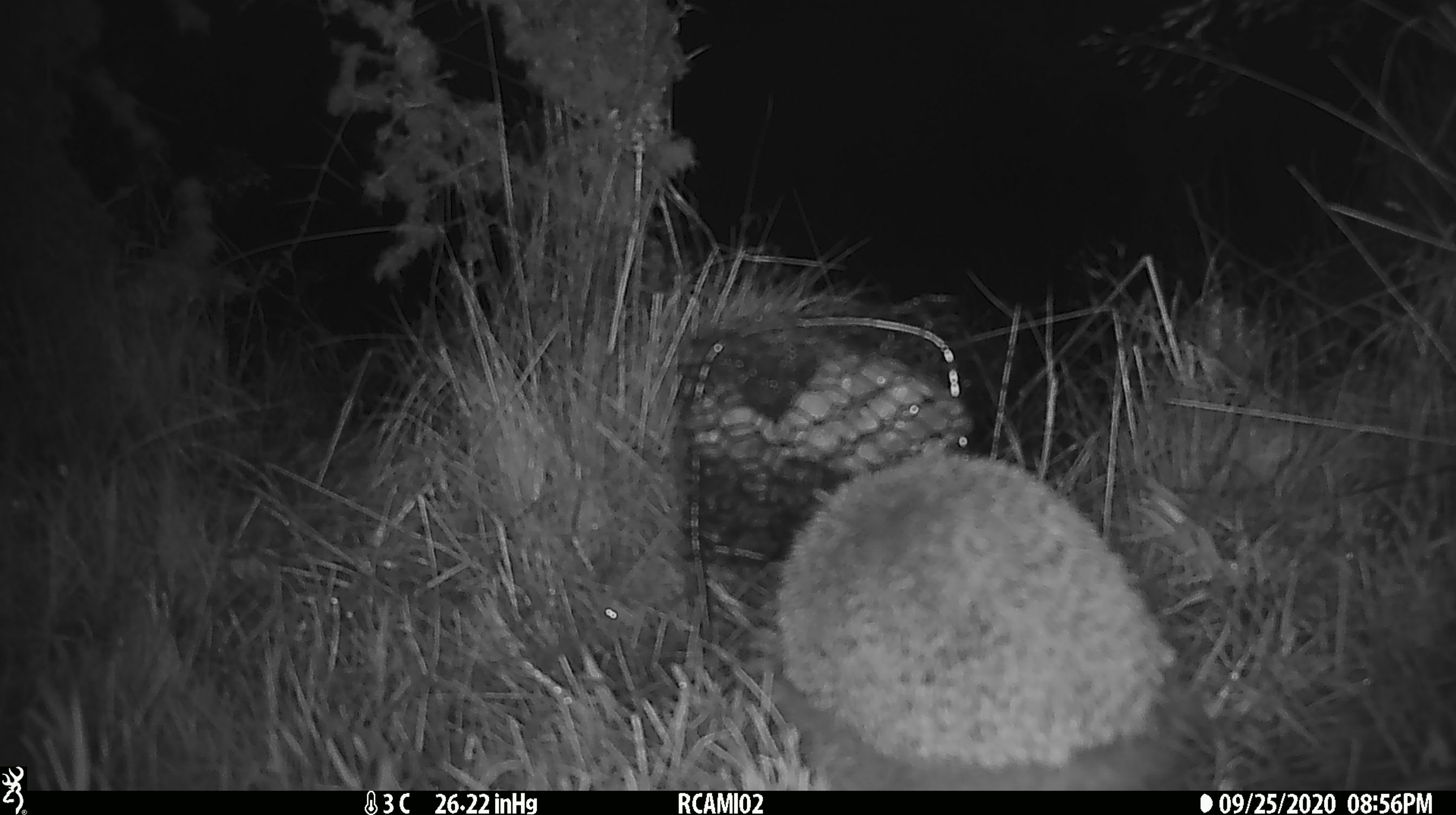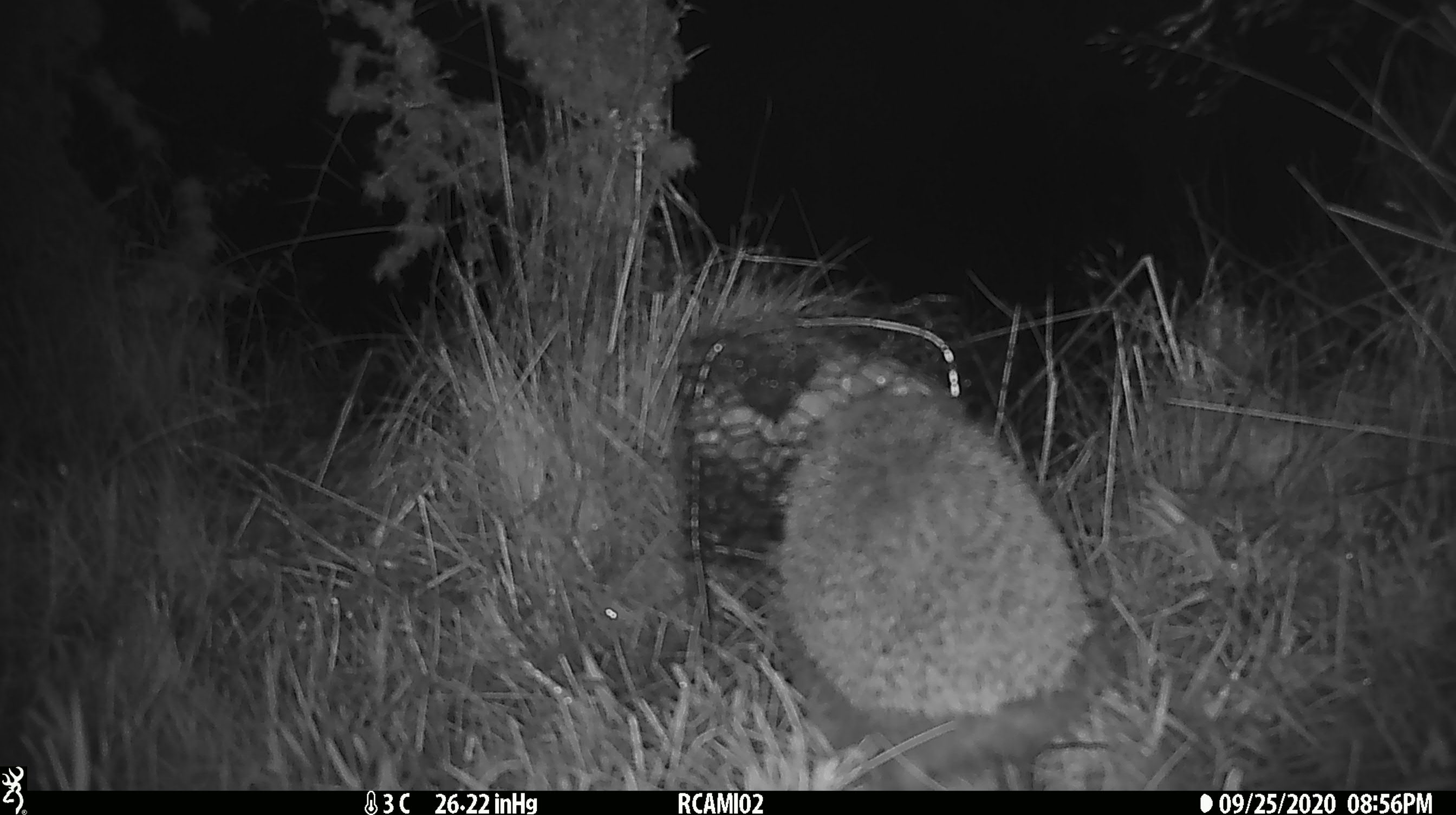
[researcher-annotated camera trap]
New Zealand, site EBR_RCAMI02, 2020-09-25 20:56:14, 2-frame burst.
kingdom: Animalia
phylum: Chordata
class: Mammalia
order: Eulipotyphla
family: Erinaceidae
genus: Erinaceus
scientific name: Erinaceus europaeus europaeus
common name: european hedgehog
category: hedgehog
Hedgehog (european hedgehog) (Erinaceus europaeus europaeus).